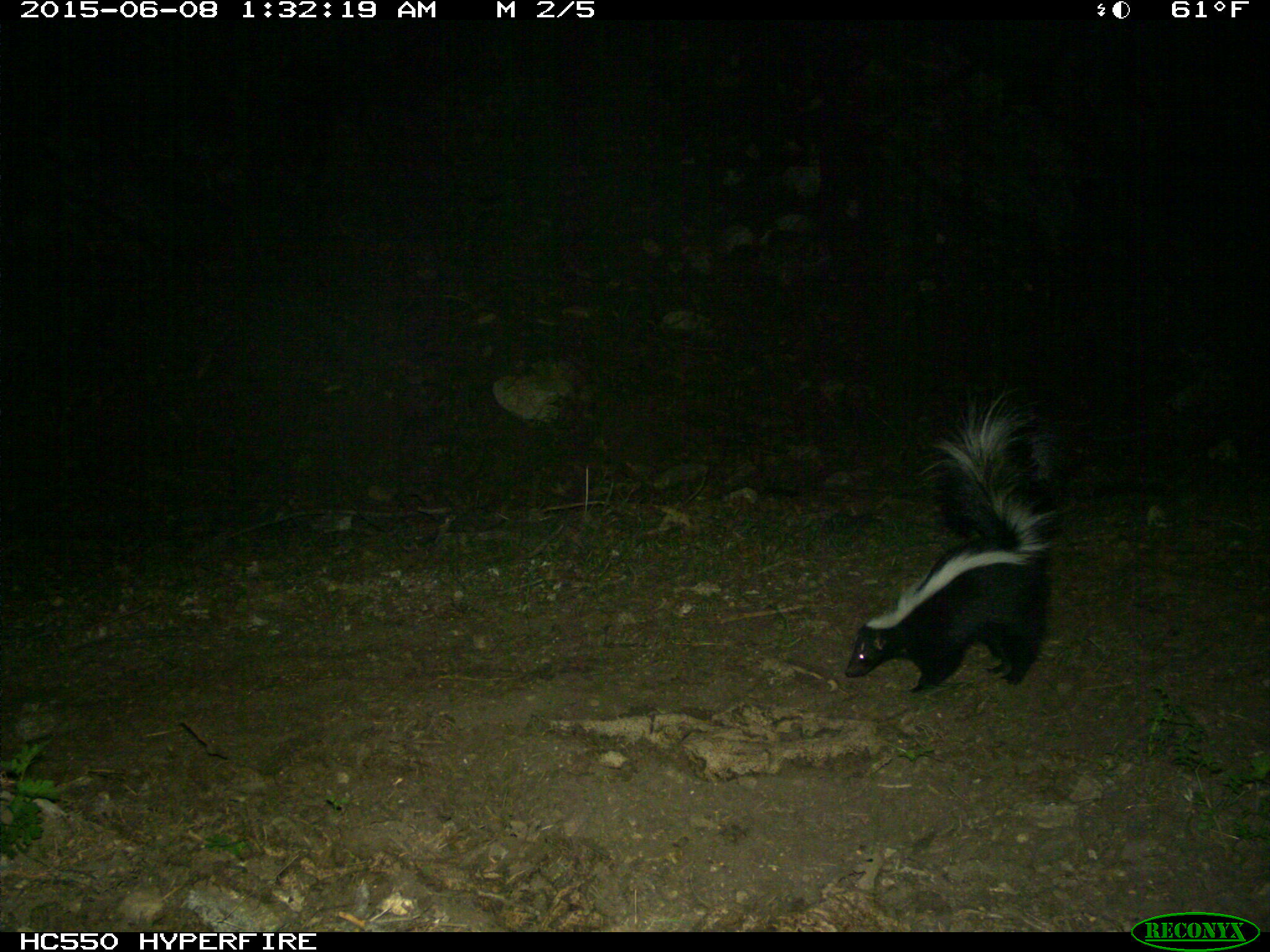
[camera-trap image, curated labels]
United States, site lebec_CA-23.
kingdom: Animalia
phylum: Chordata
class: Mammalia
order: Carnivora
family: Mephitidae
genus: Mephitis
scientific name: Mephitis mephitis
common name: striped skunk